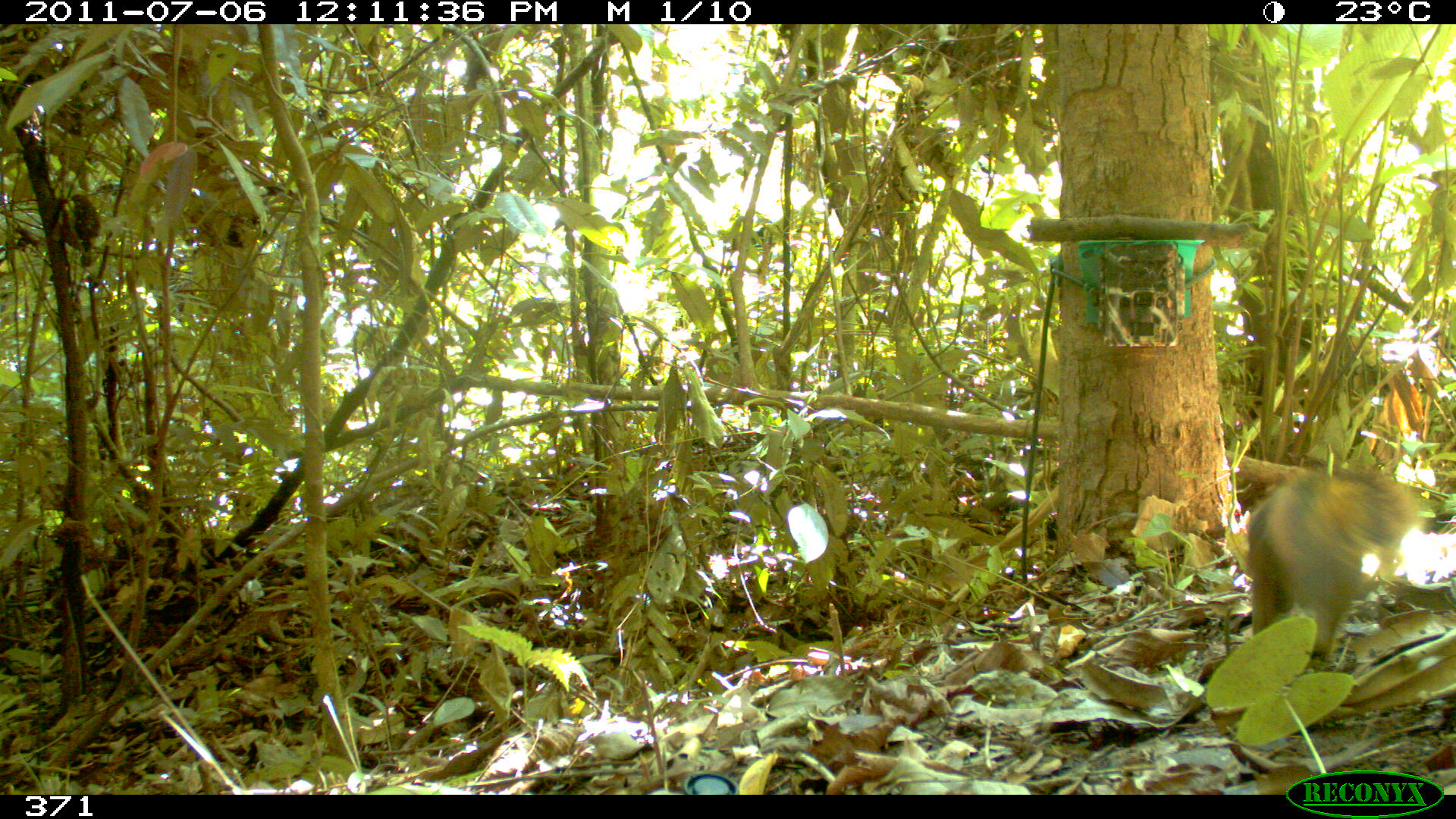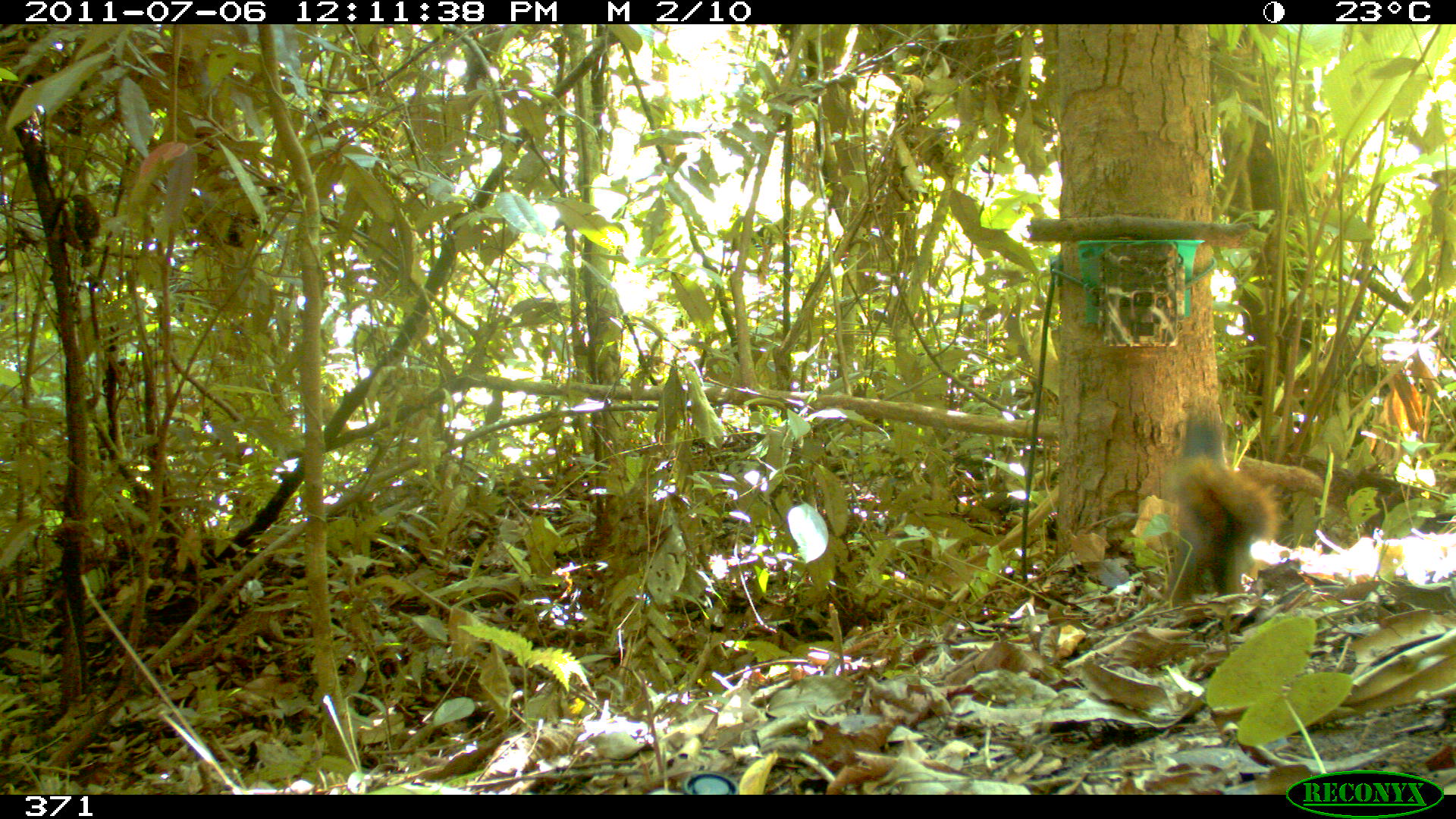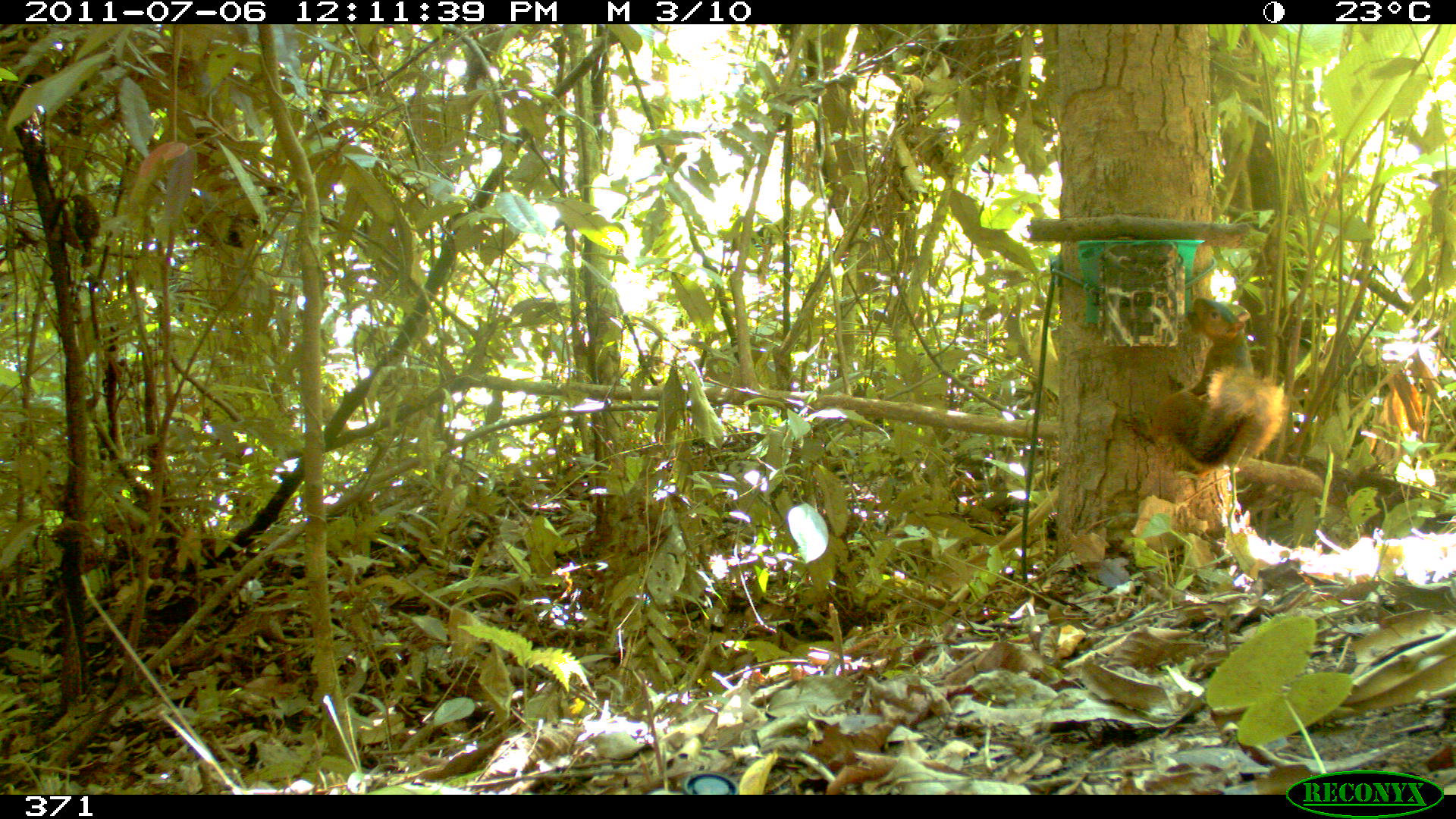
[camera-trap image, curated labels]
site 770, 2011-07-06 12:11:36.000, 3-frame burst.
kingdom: Animalia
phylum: Chordata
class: Mammalia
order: Rodentia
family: Sciuridae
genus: Sciurus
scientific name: Sciurus spadiceus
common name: southern amazon red squirrel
Sciurus spadiceus (southern amazon red squirrel).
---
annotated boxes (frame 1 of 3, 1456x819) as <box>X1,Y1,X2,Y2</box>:
sciurus spadiceus: <box>1246,470,1424,666</box>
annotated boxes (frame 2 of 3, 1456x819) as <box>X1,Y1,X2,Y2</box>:
sciurus spadiceus: <box>1161,412,1279,611</box>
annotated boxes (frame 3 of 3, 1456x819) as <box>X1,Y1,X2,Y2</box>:
sciurus spadiceus: <box>1123,295,1286,477</box>